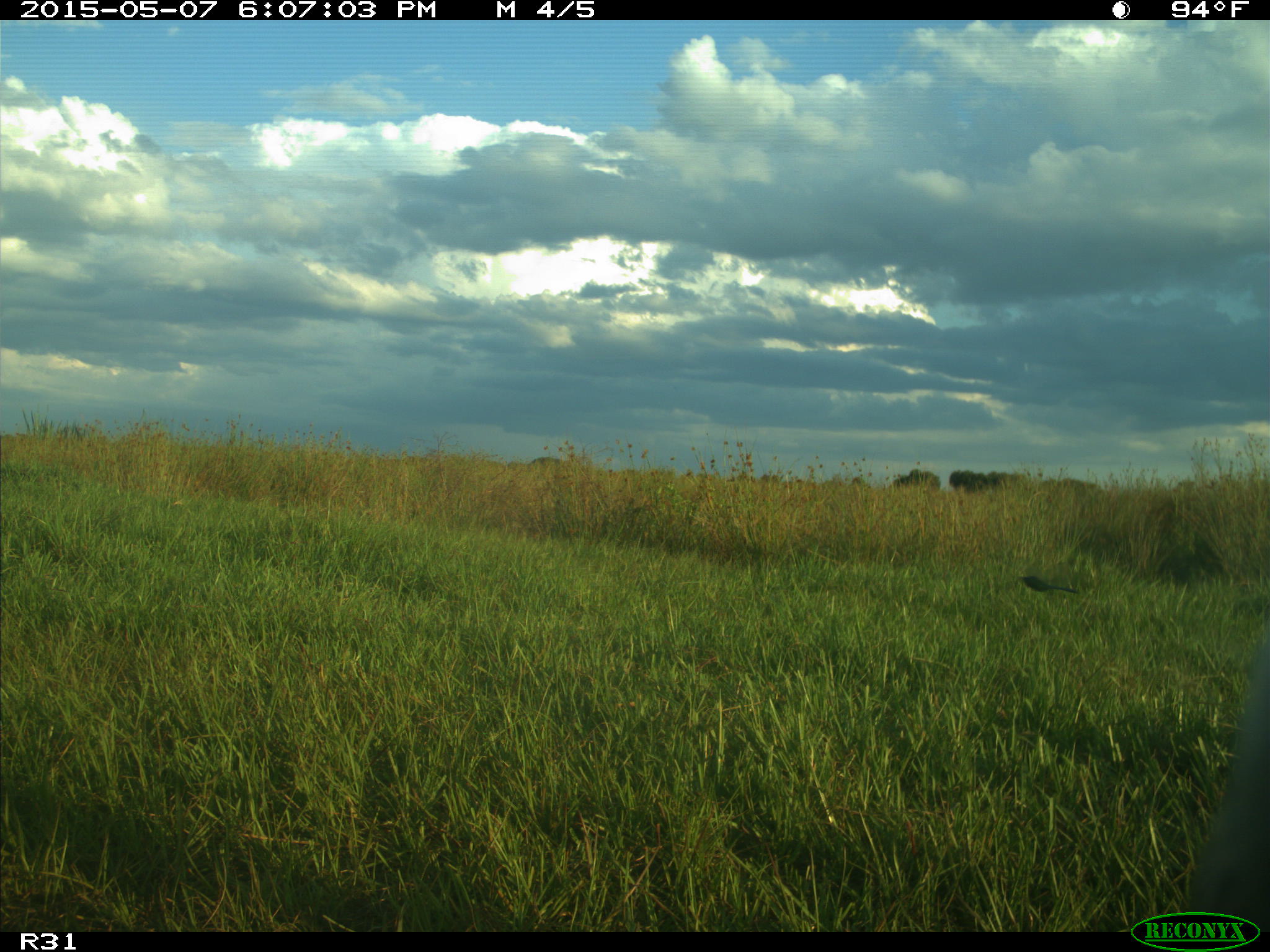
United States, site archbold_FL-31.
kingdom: Animalia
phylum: Chordata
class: Mammalia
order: Artiodactyla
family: Bovidae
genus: Bos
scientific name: Bos taurus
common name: domestic cow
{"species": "Bos taurus (domestic cow)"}